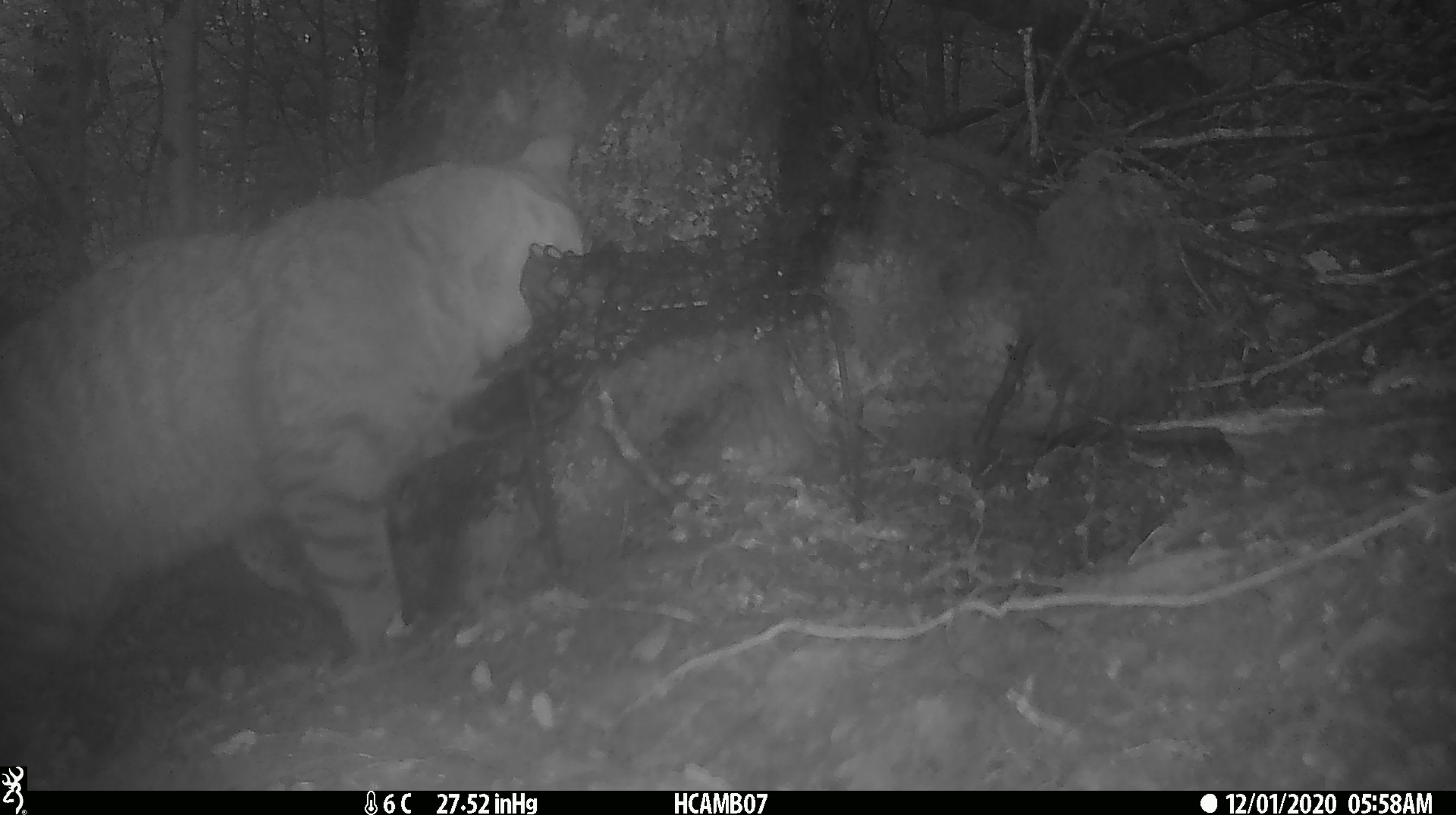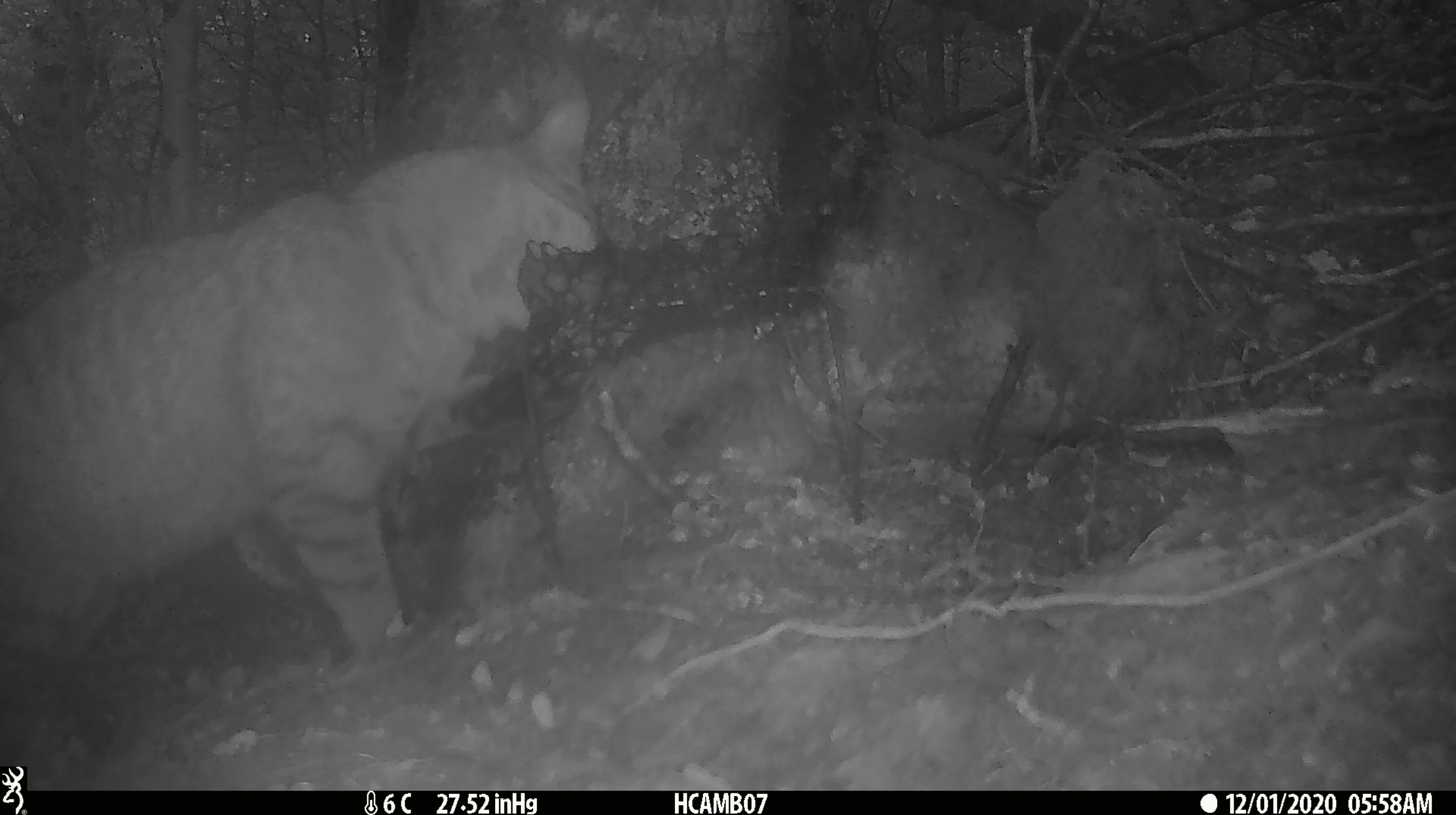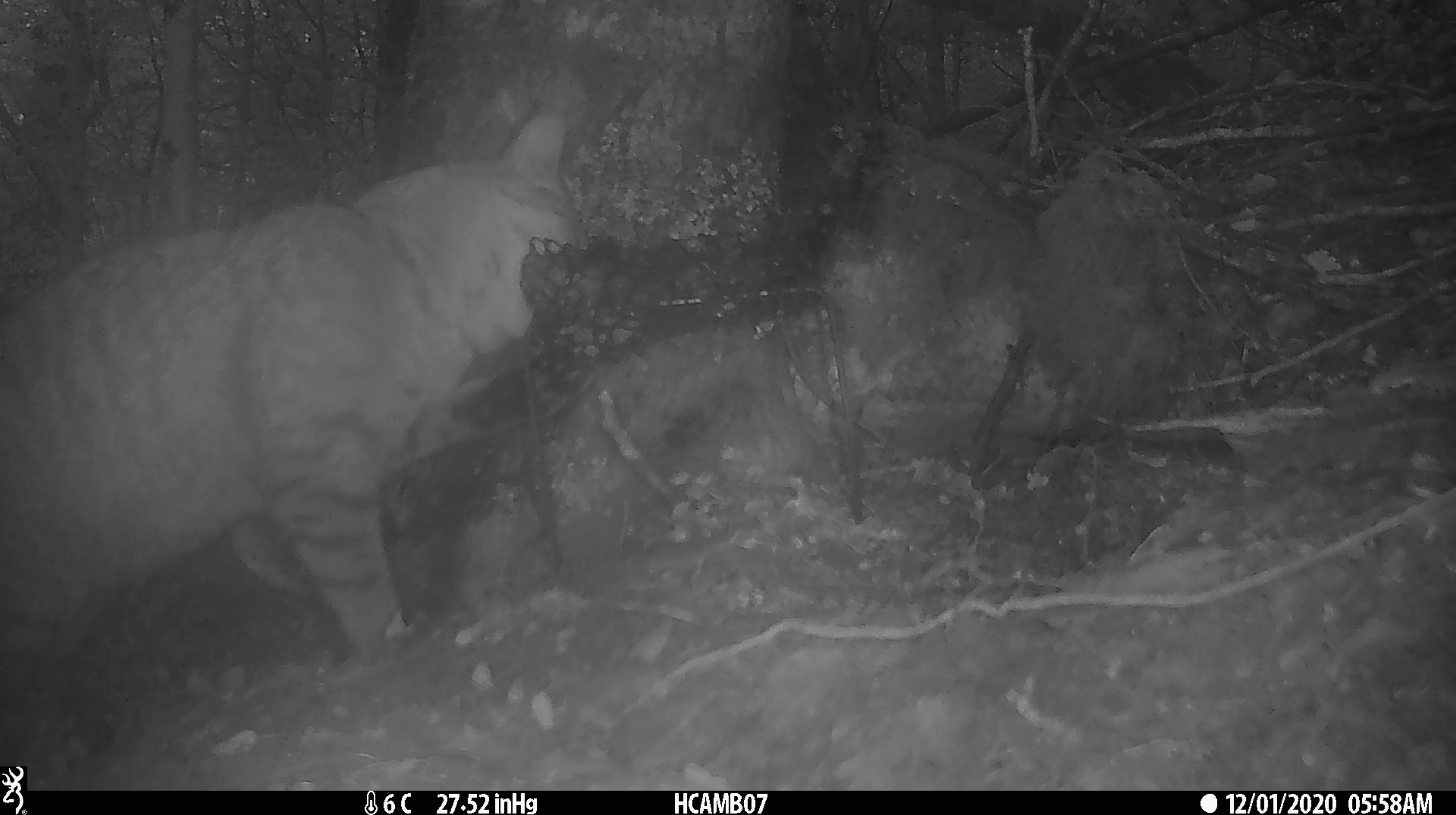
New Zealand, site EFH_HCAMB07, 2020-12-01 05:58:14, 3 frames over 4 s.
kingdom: Animalia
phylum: Chordata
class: Mammalia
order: Carnivora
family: Felidae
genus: Felis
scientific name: Felis catus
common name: domestic cat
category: cat